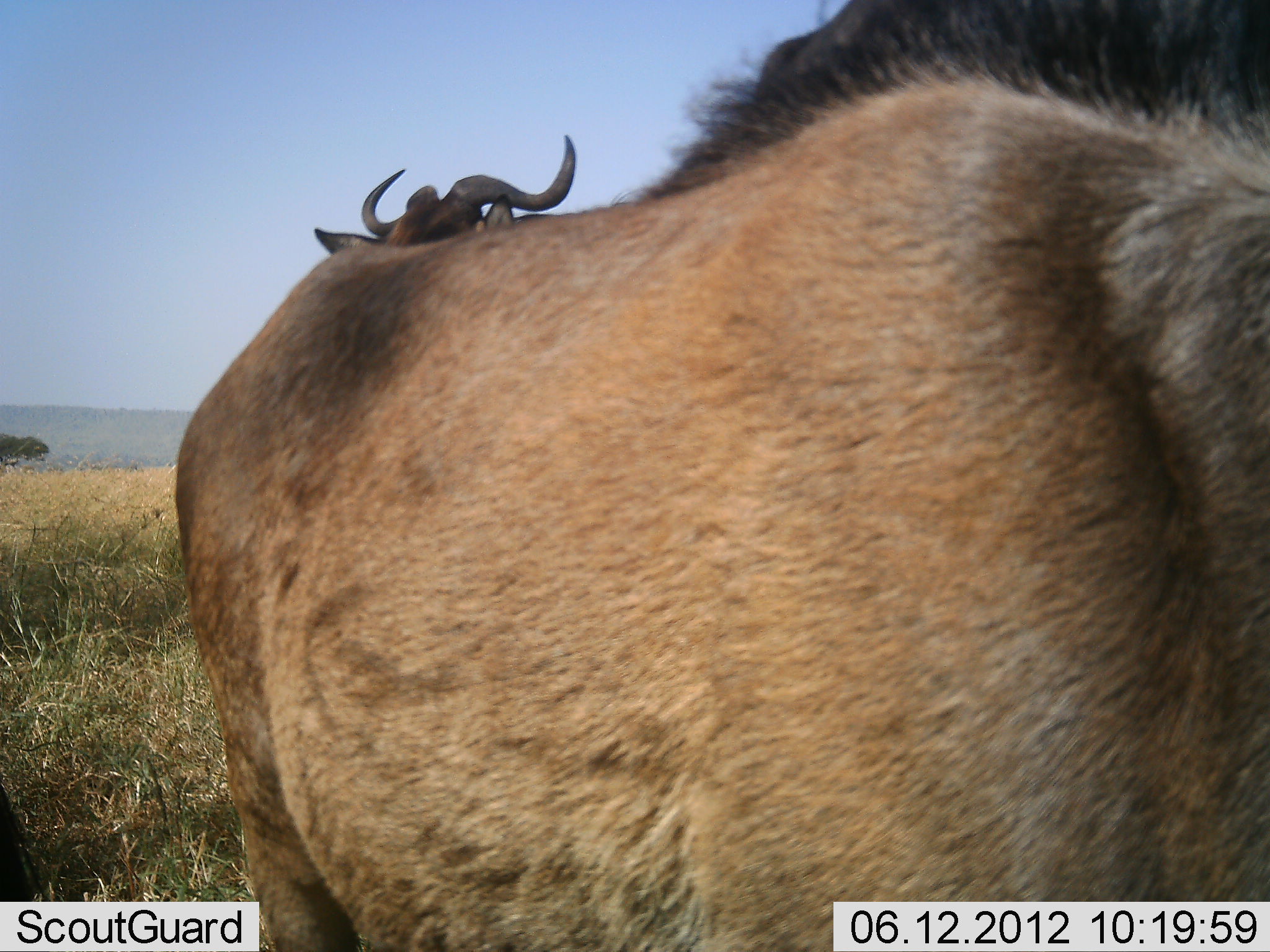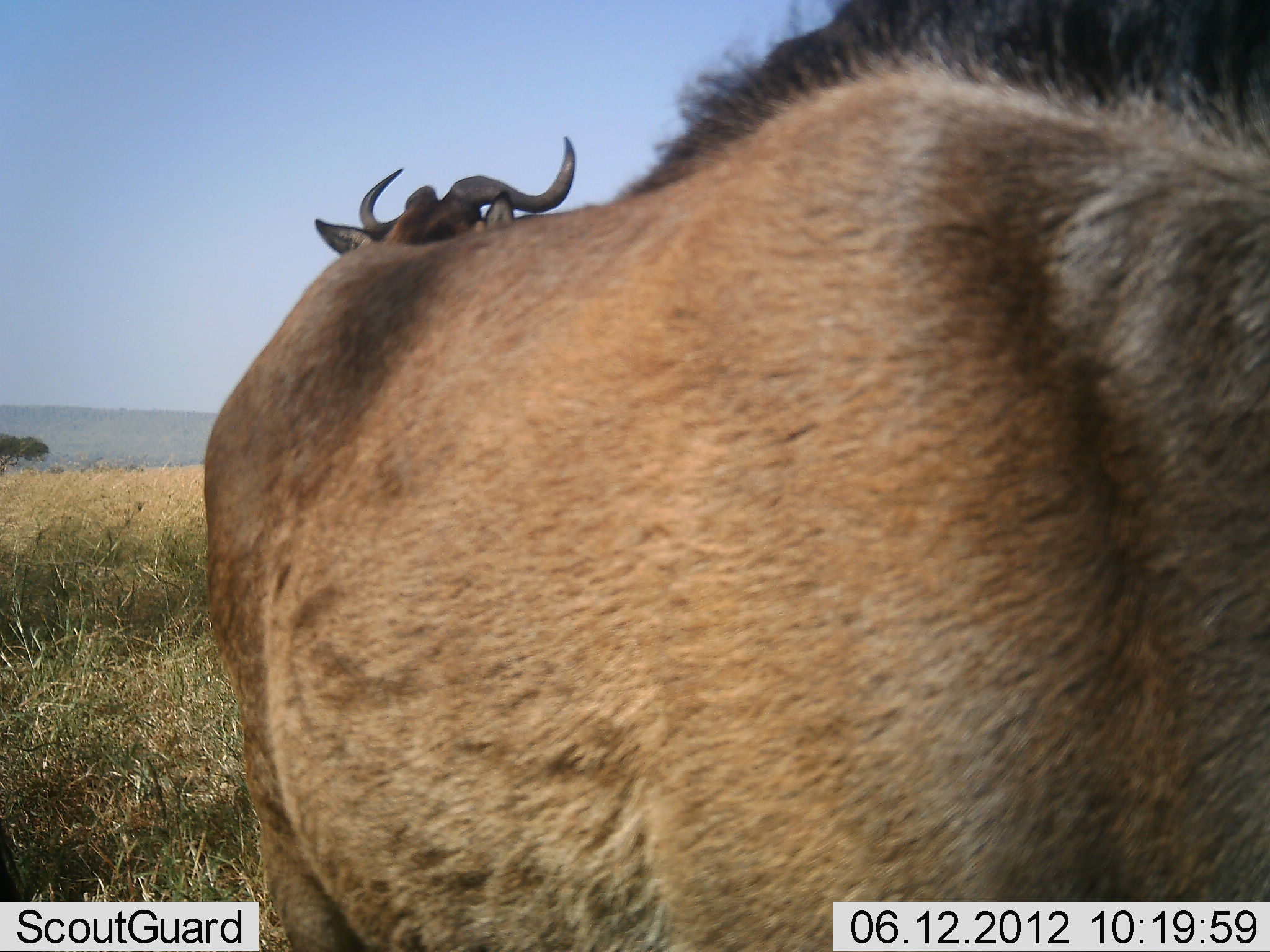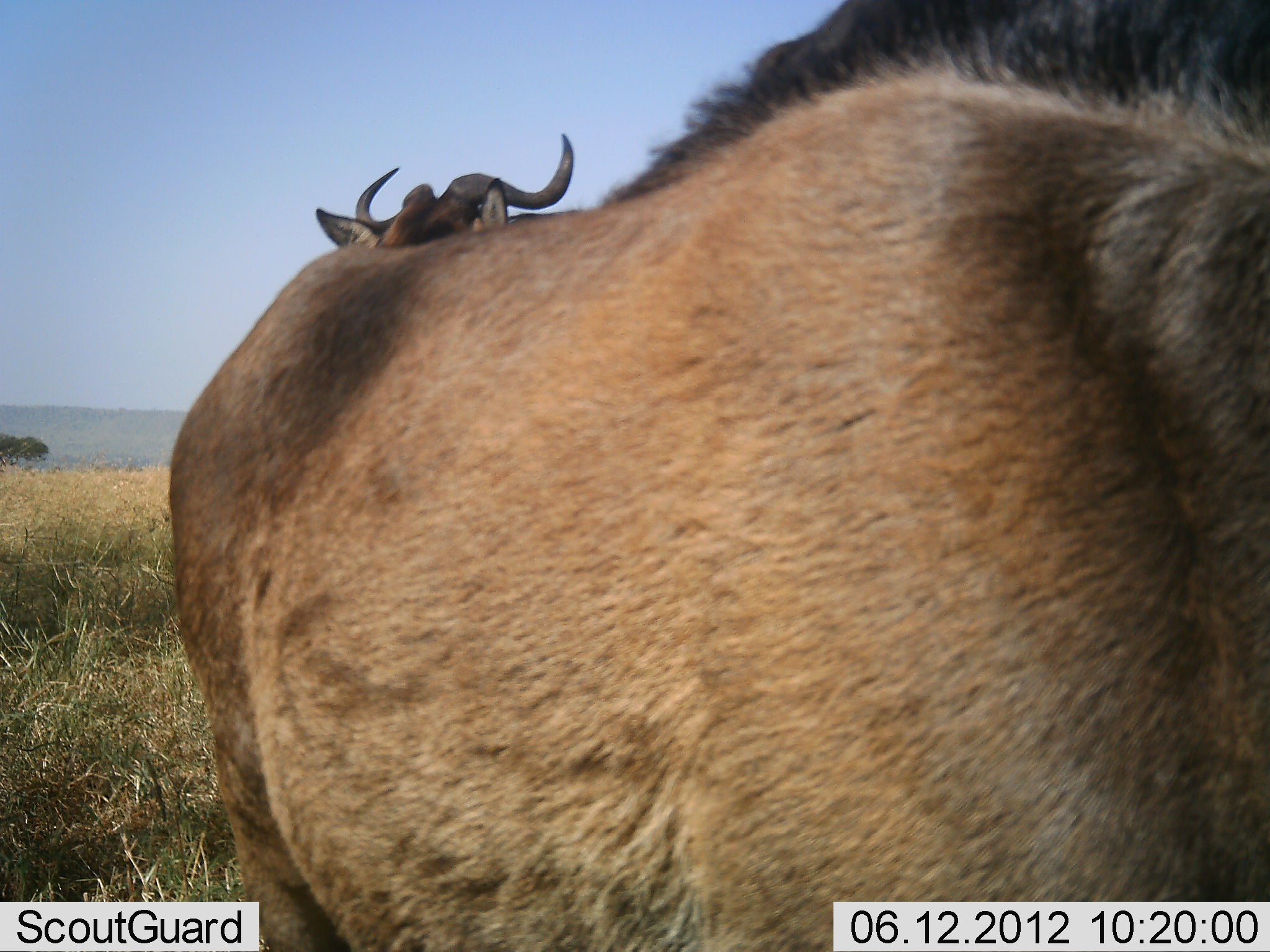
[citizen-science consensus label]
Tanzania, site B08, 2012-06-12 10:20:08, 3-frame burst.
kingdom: Animalia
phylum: Chordata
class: Mammalia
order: Artiodactyla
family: Bovidae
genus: Connochaetes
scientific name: Connochaetes taurinus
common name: blue wildebeest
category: wildebeest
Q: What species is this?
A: Wildebeest (blue wildebeest) (Connochaetes taurinus).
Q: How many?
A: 2.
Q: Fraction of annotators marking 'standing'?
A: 80%.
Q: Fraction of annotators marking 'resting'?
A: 0%.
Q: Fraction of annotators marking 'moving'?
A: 0%.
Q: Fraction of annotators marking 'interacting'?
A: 10%.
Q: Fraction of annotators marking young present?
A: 0%.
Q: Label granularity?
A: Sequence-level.